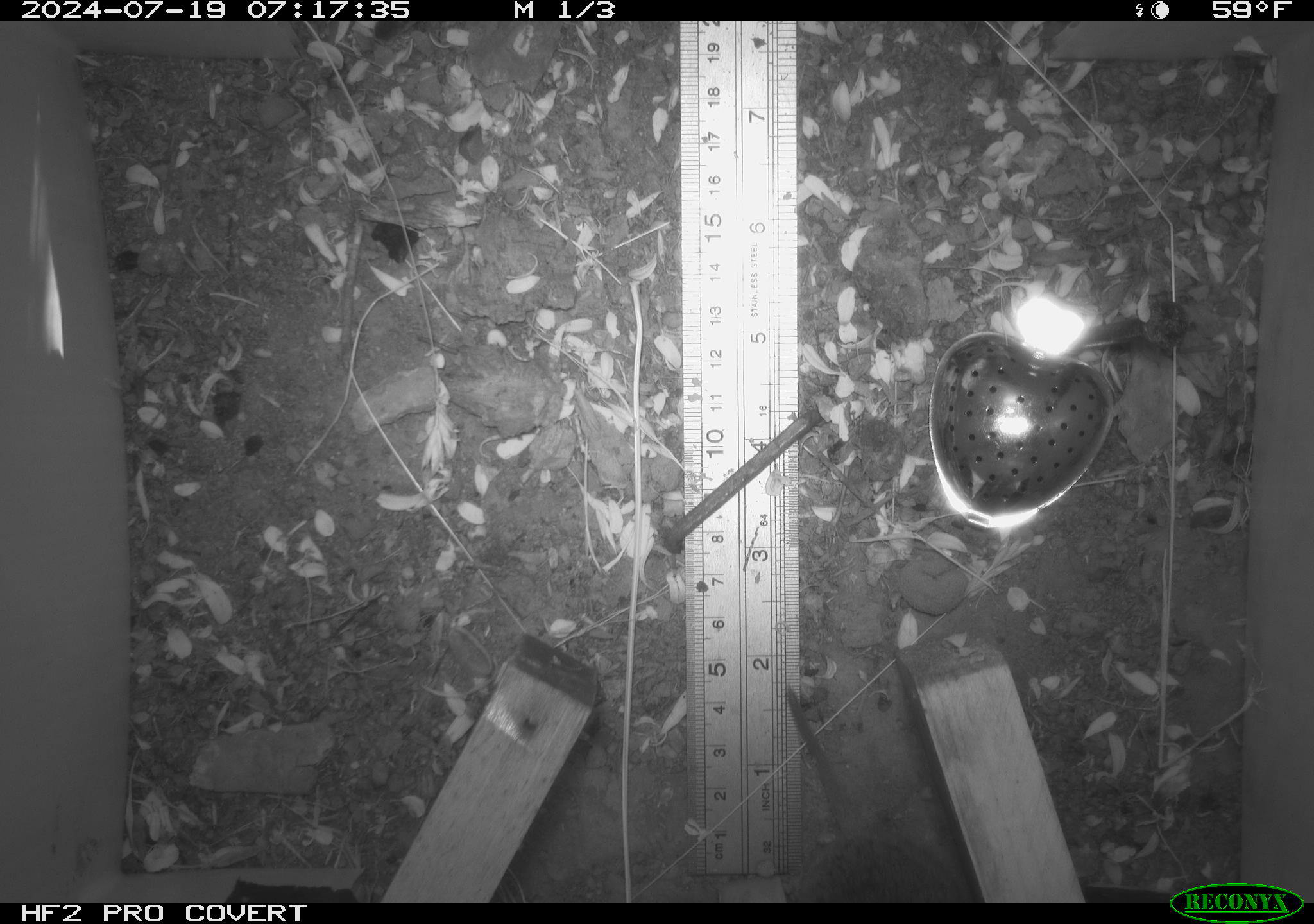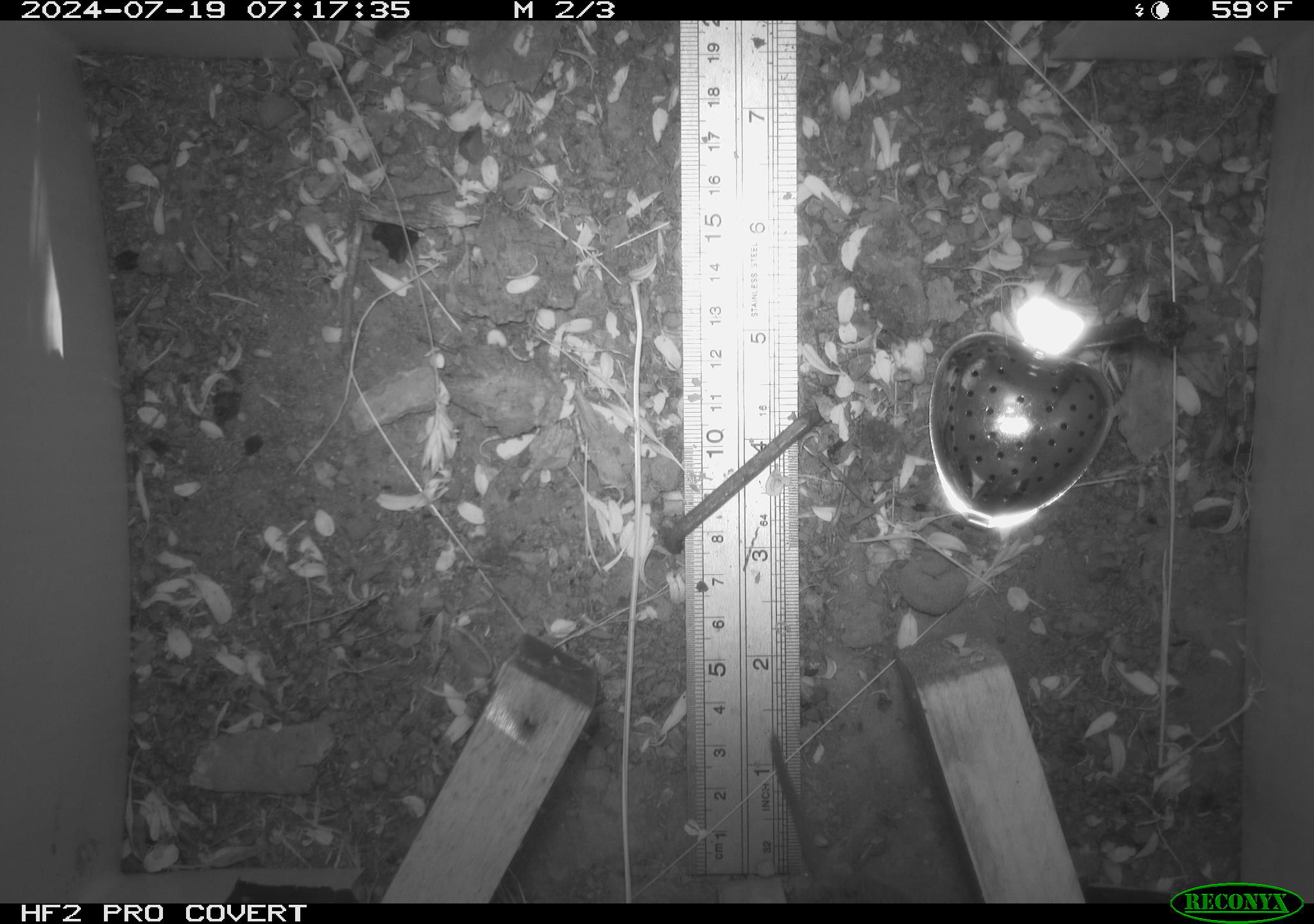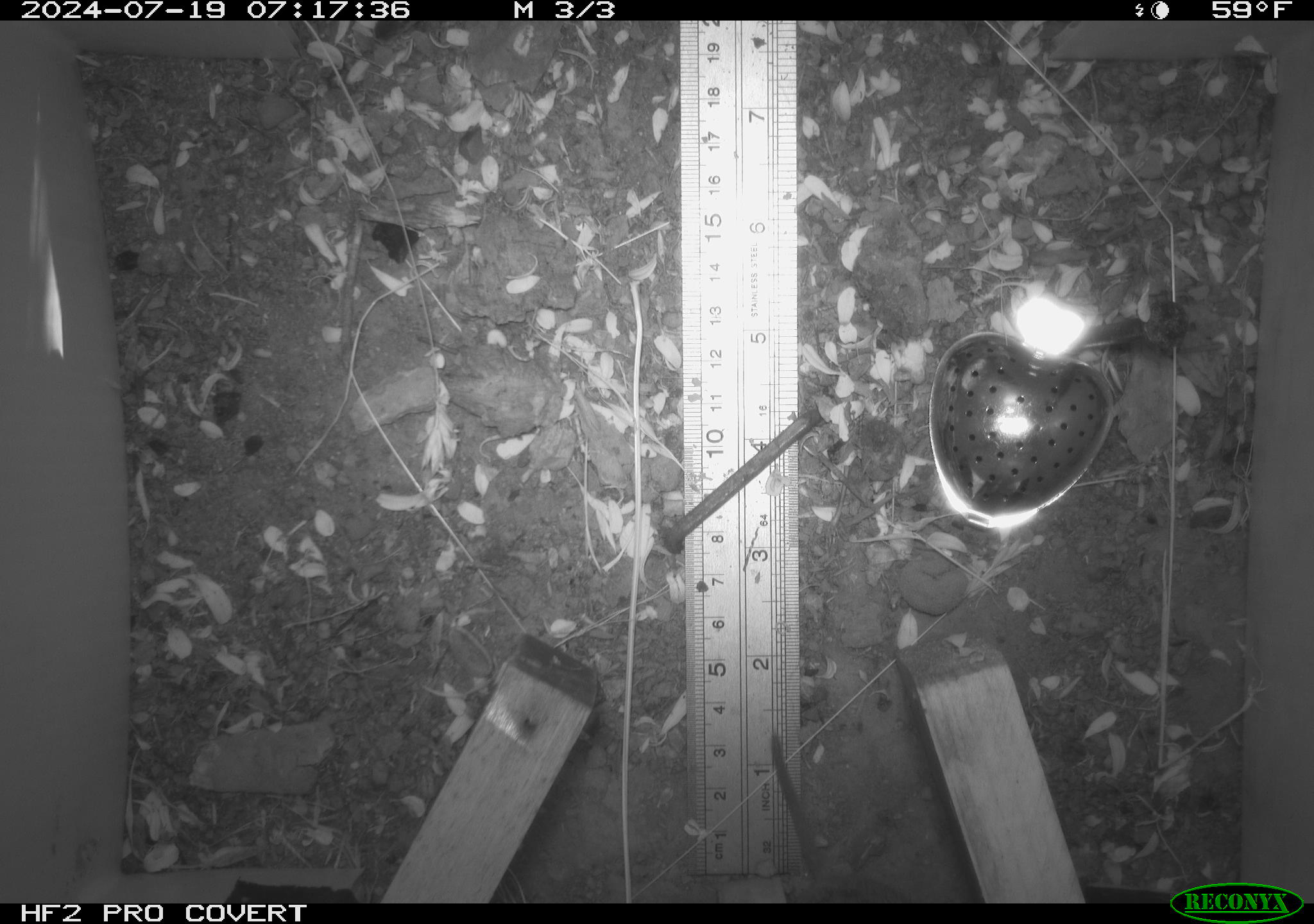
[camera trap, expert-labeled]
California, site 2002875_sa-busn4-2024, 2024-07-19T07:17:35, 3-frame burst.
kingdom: Animalia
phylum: Chordata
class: Mammalia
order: Rodentia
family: Cricetidae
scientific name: Arvicolinae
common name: voles, lemmings, and muskrats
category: arvicolinae subfamily